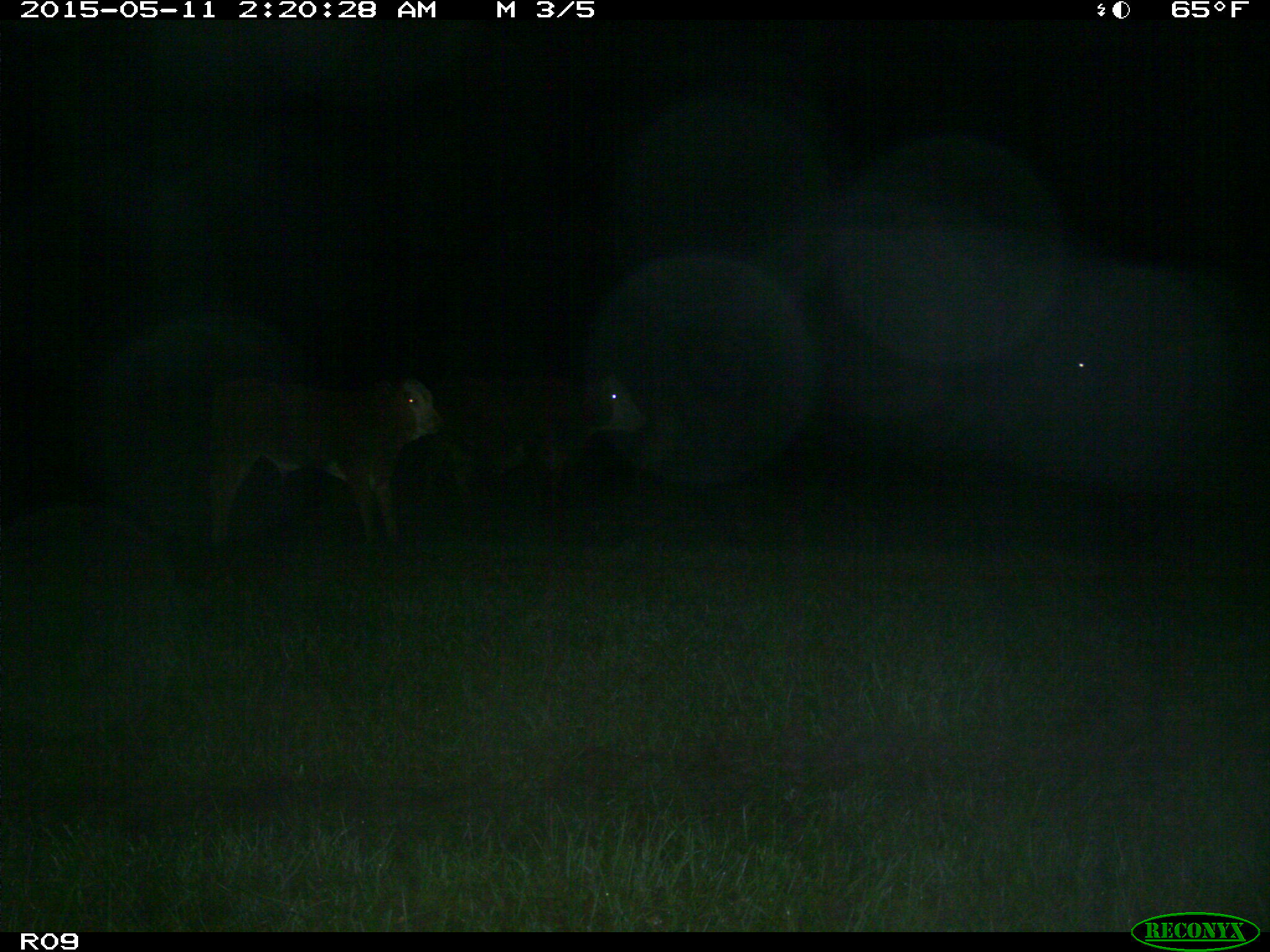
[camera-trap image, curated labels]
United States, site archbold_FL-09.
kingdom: Animalia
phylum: Chordata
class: Mammalia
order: Artiodactyla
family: Bovidae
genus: Bos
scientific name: Bos taurus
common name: domestic cow